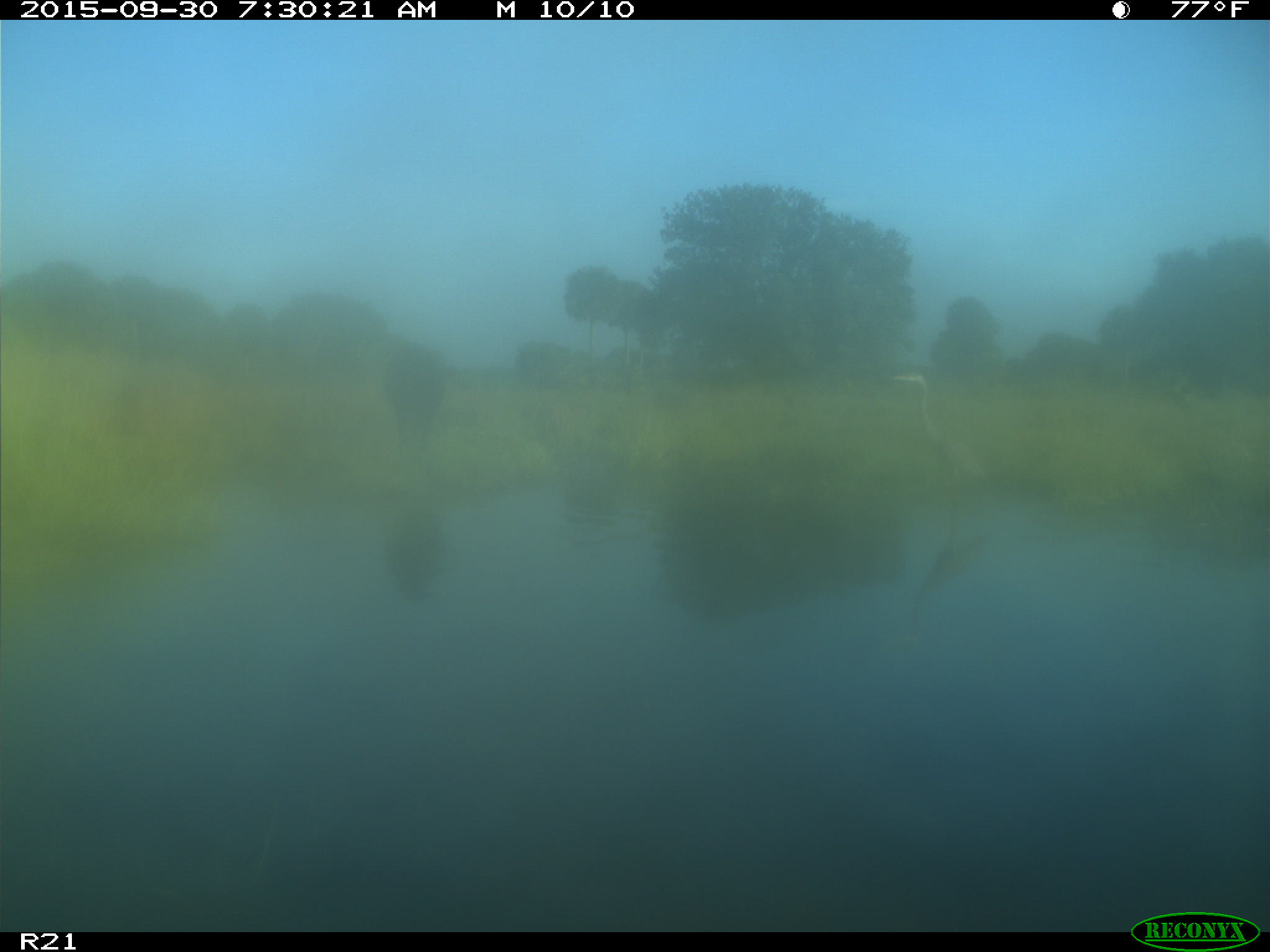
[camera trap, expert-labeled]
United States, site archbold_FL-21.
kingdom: Animalia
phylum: Chordata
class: Mammalia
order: Artiodactyla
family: Bovidae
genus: Bos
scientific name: Bos taurus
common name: domestic cow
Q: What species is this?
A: Bos taurus (domestic cow).